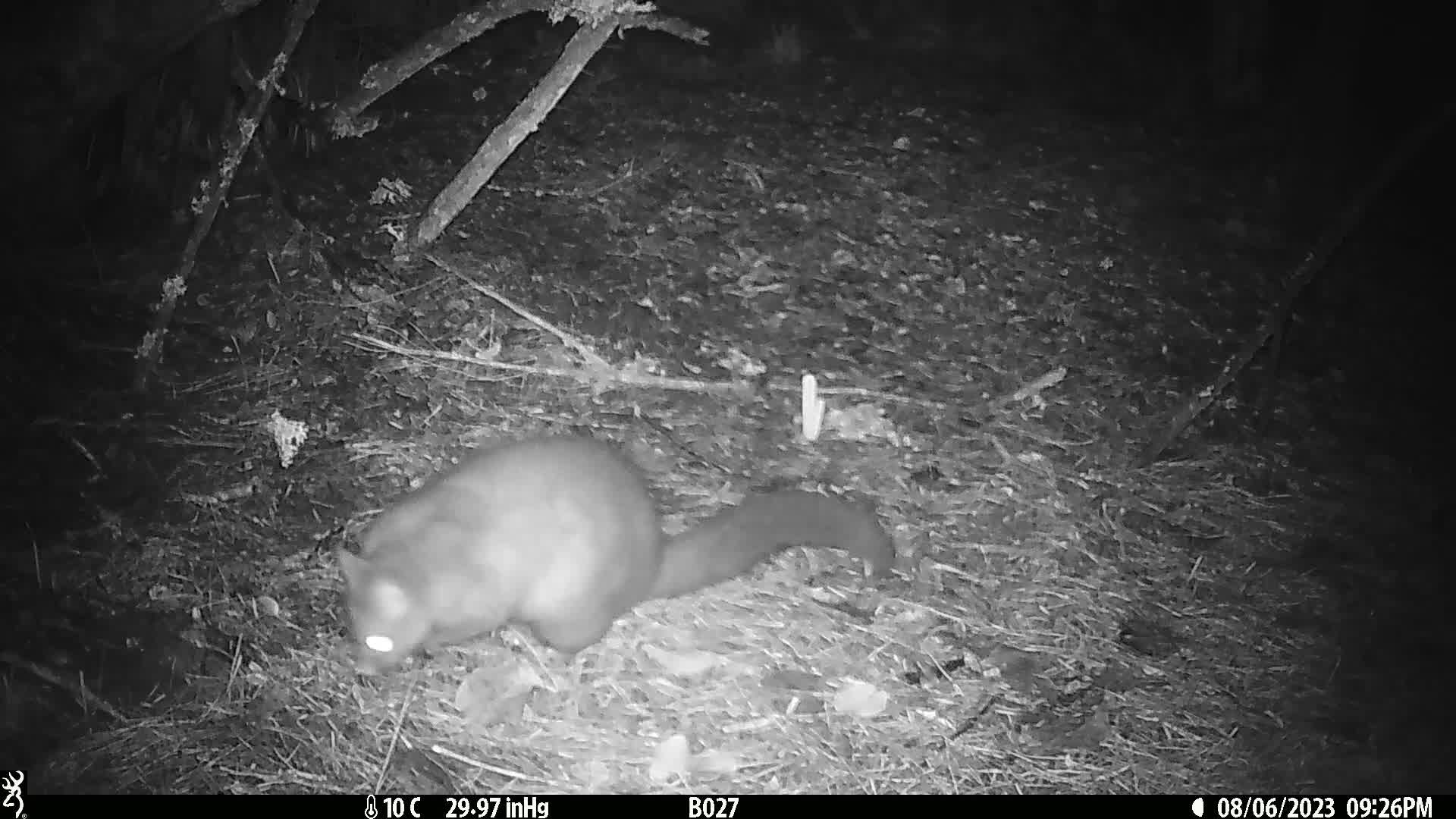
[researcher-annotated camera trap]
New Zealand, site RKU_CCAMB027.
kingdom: Animalia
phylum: Chordata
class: Mammalia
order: Diprotodontia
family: Phalangeridae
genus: Trichosurus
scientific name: Trichosurus vulpecula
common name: common brushtail possum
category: possum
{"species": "possum (common brushtail possum) (Trichosurus vulpecula)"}